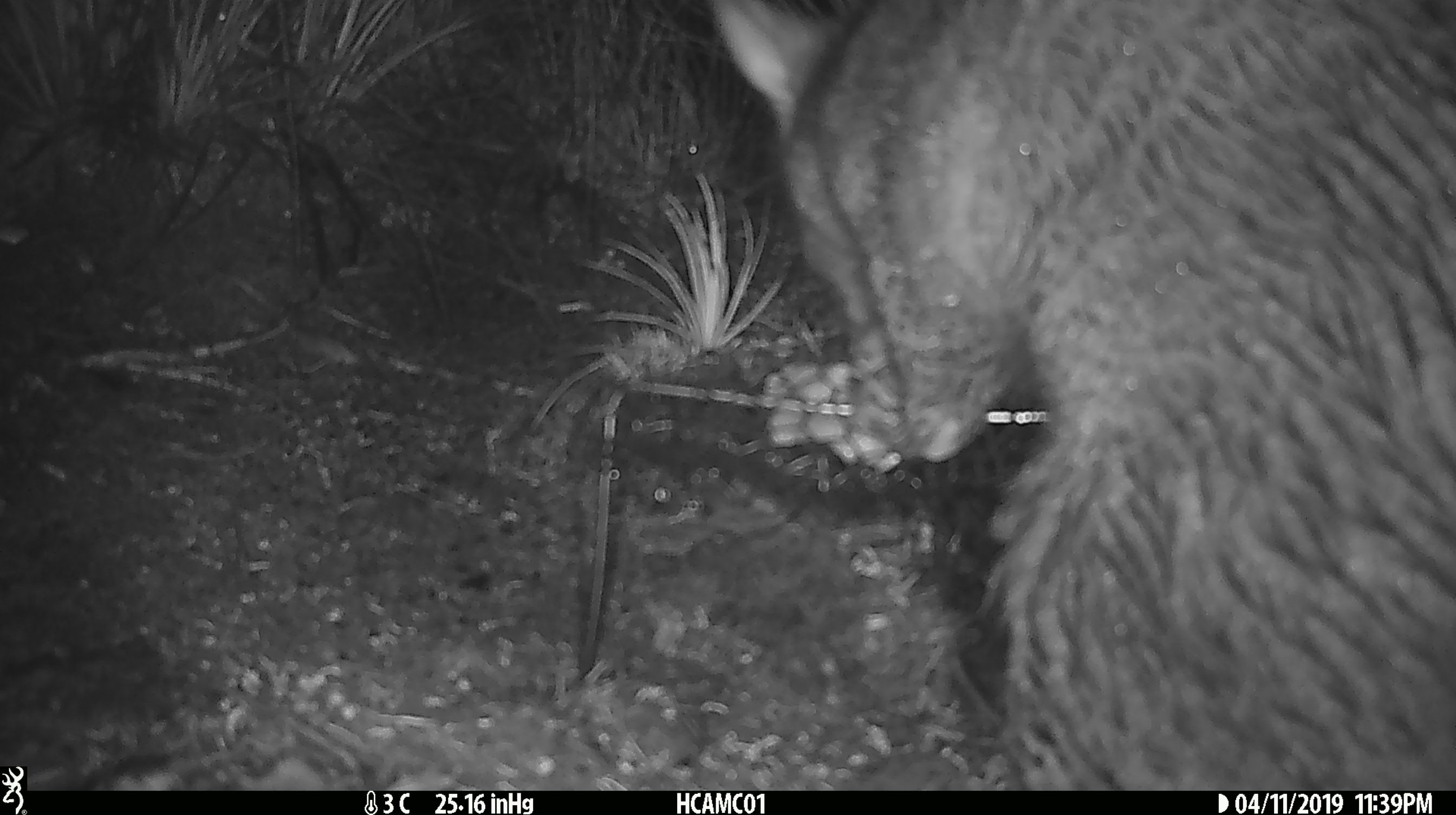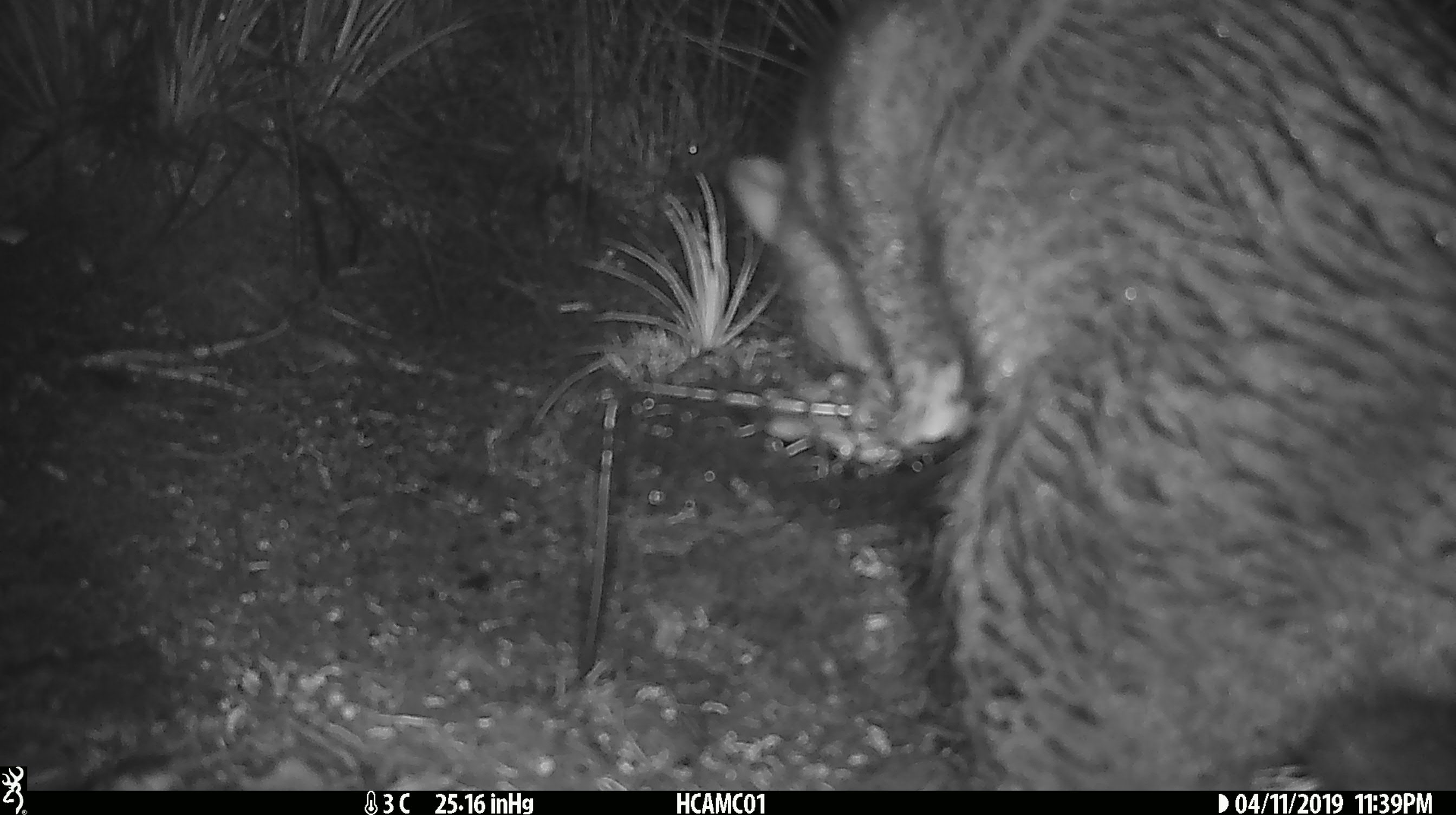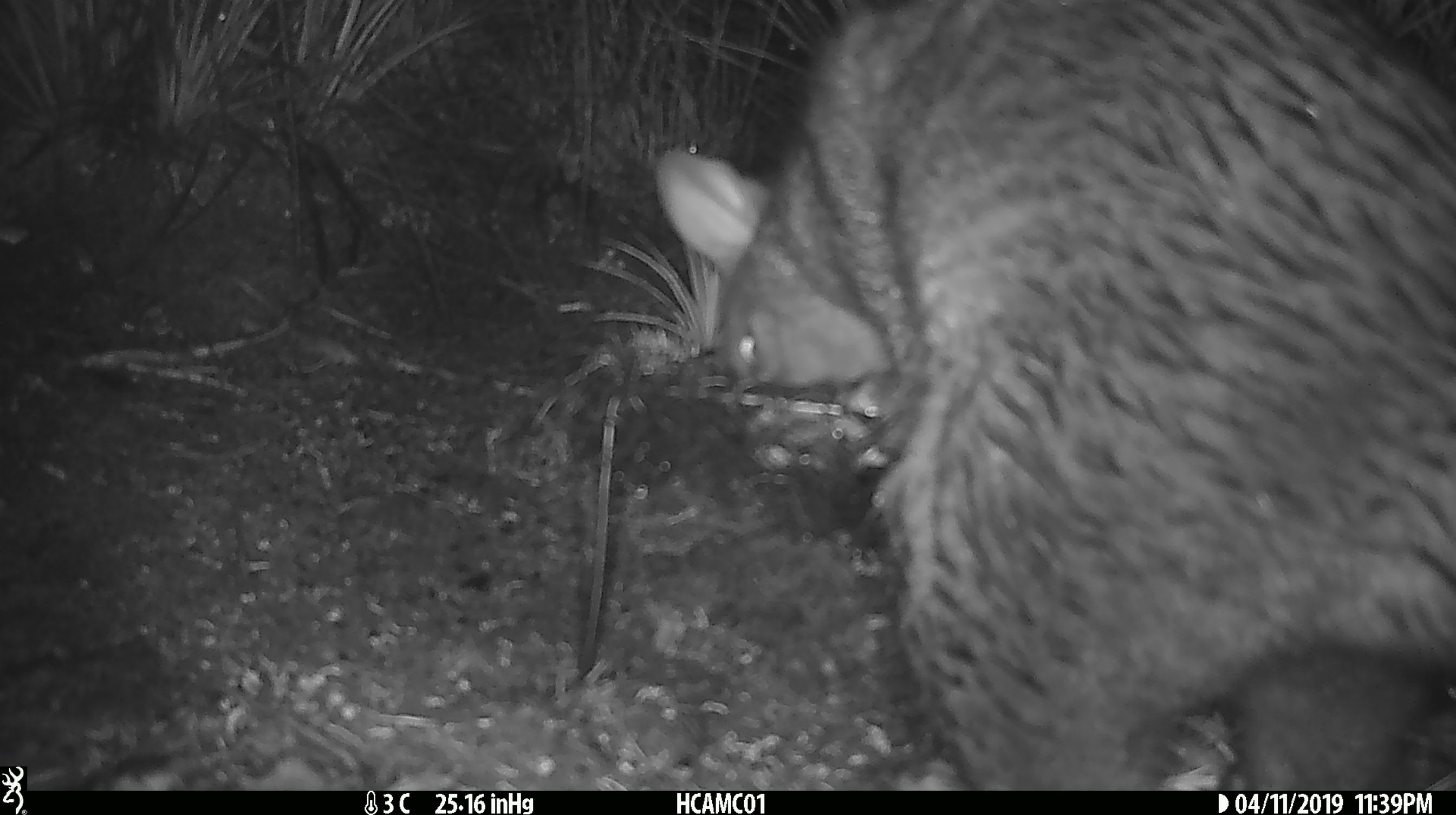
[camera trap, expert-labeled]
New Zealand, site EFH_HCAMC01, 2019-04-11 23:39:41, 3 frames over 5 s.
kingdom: Animalia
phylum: Chordata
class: Mammalia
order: Diprotodontia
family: Phalangeridae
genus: Trichosurus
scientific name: Trichosurus vulpecula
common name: common brushtail possum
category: possum